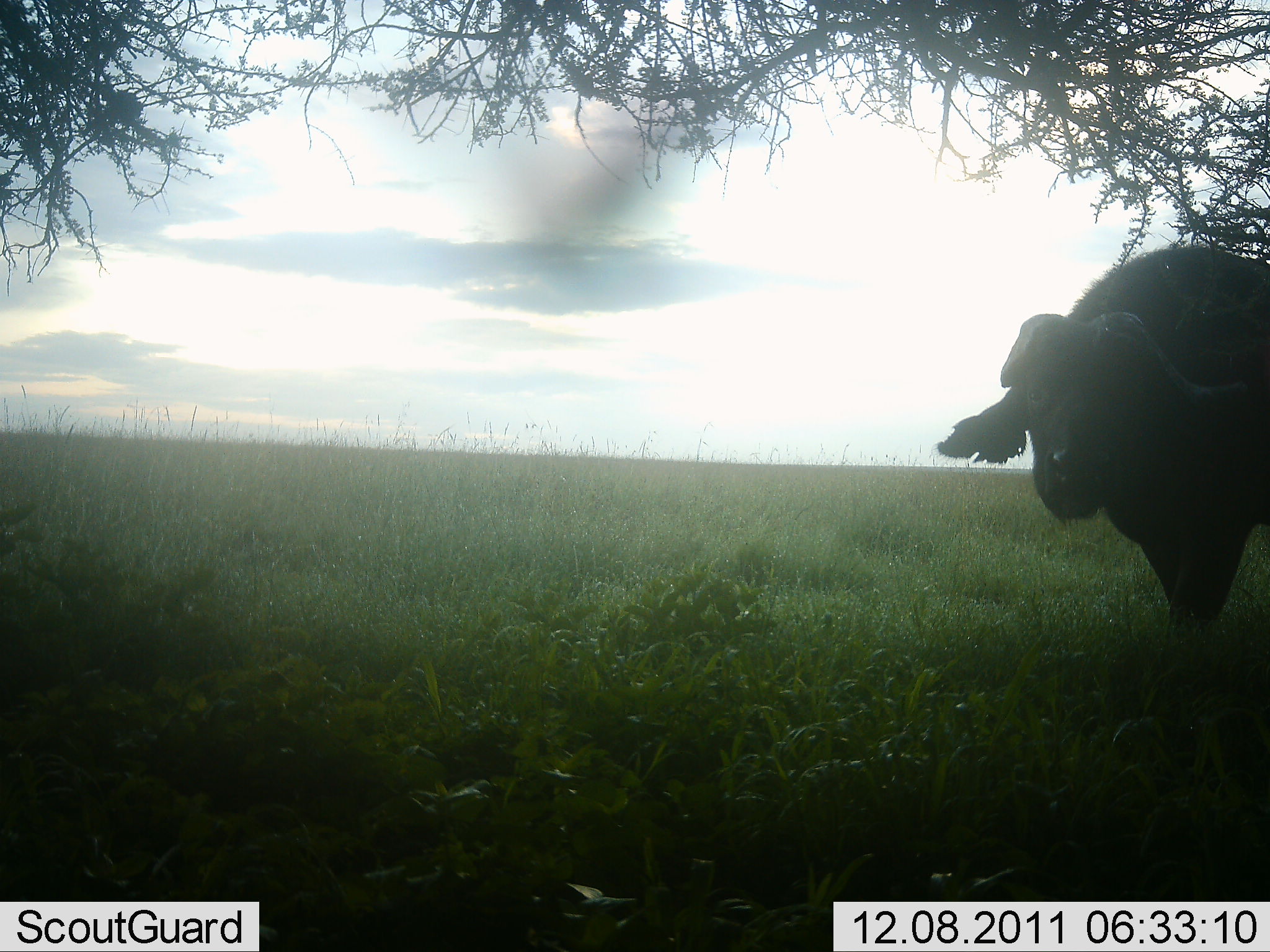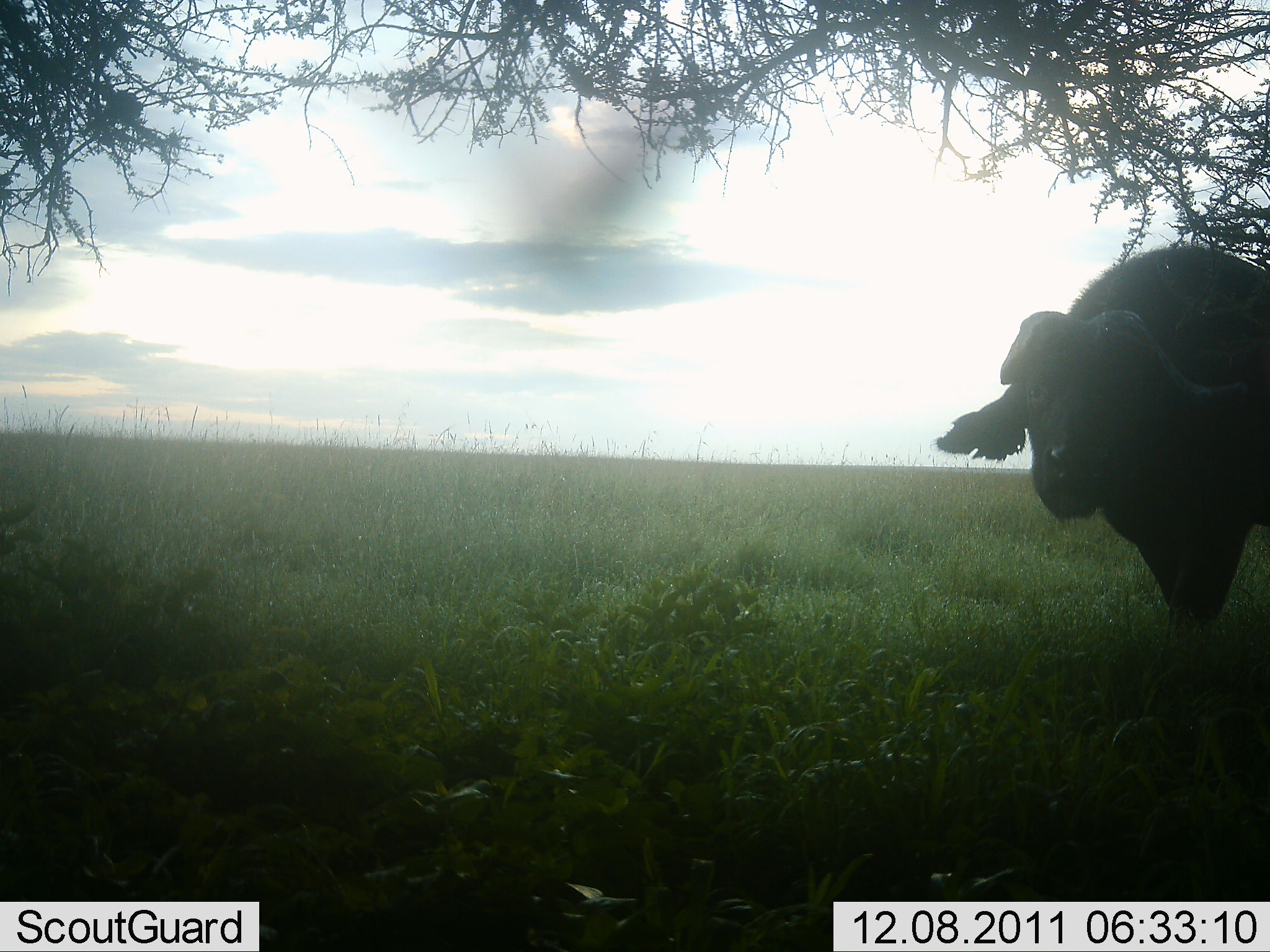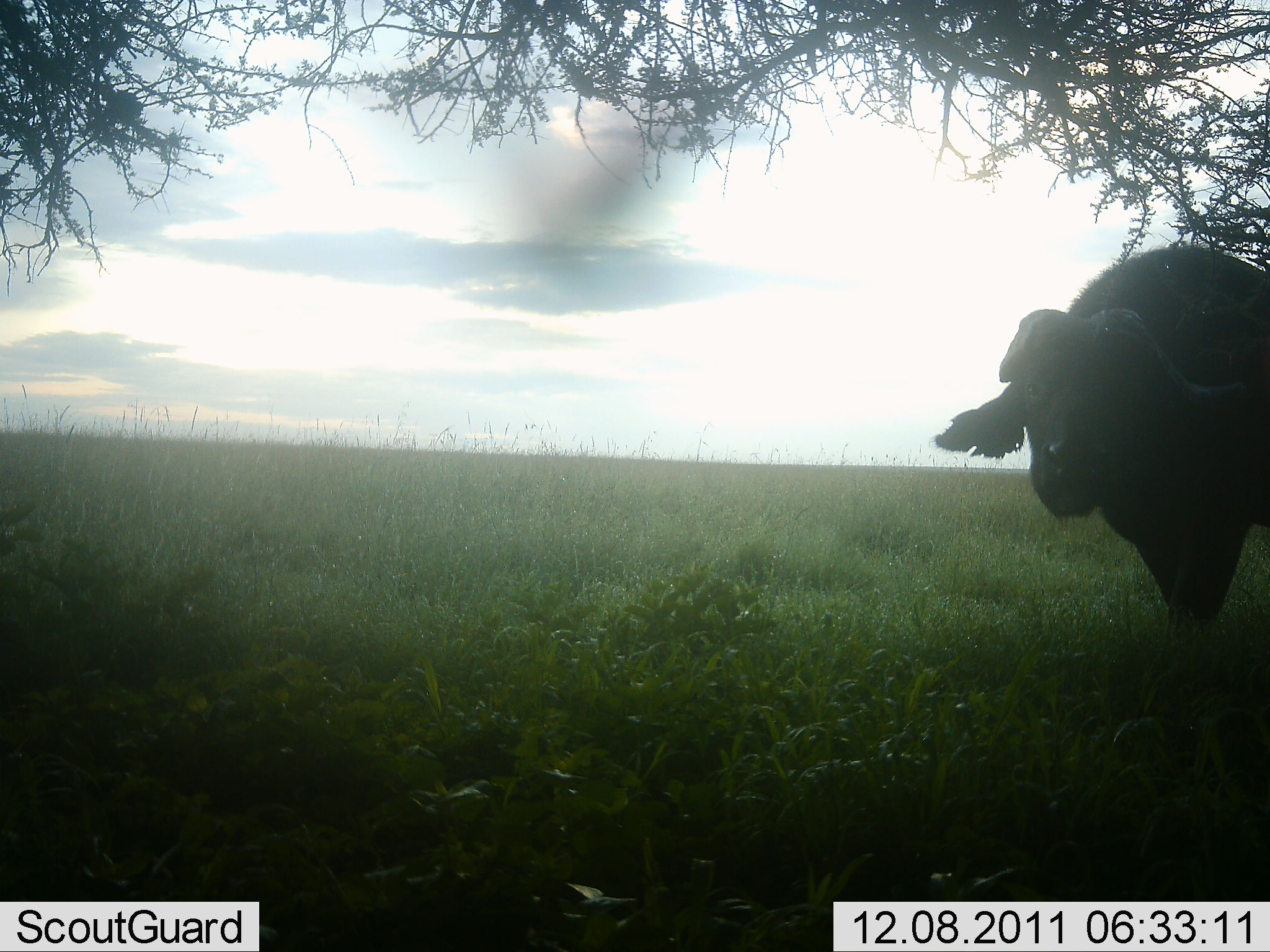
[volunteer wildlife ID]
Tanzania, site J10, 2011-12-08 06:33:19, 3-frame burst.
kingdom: Animalia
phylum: Chordata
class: Mammalia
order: Artiodactyla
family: Bovidae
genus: Syncerus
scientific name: Syncerus caffer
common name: cape buffalo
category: buffalo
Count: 1.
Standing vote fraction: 93%.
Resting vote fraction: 0%.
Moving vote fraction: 7%.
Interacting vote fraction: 7%.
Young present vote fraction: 0%.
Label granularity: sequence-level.